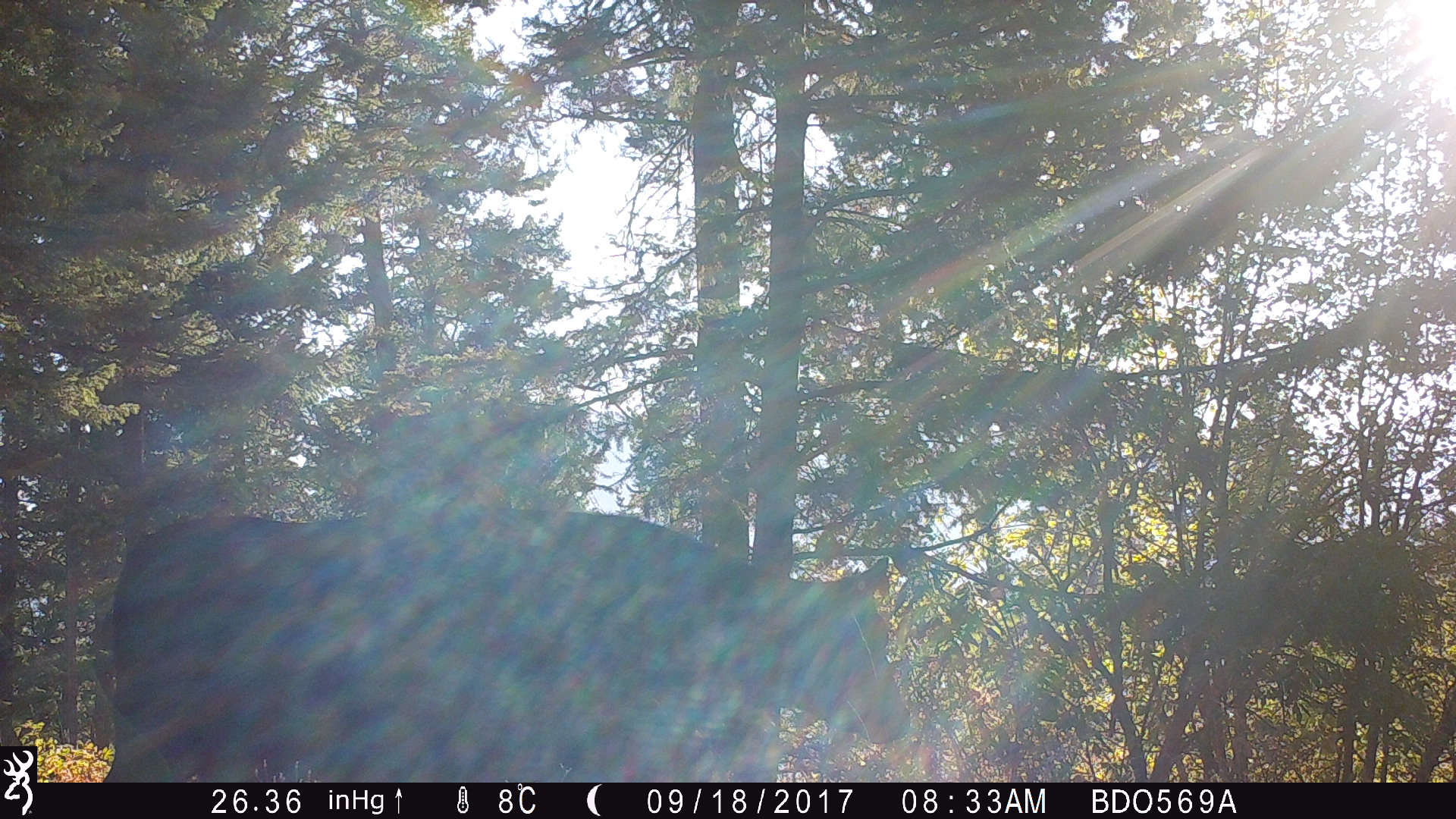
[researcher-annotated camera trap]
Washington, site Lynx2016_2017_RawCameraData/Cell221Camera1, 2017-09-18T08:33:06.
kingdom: Animalia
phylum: Chordata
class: Mammalia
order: Artiodactyla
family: Bovidae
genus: Bos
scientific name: Bos taurus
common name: domestic cattle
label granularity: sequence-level